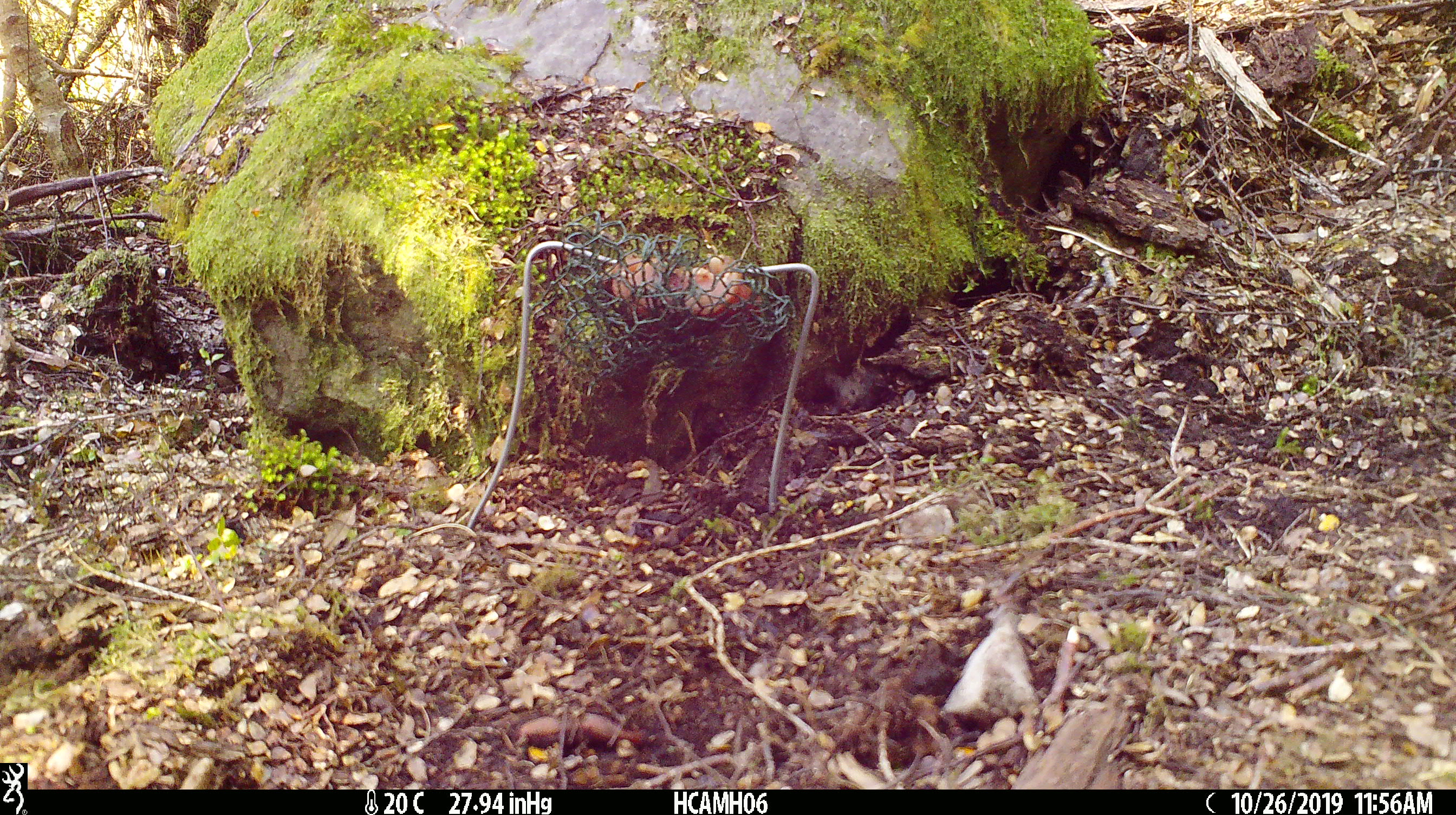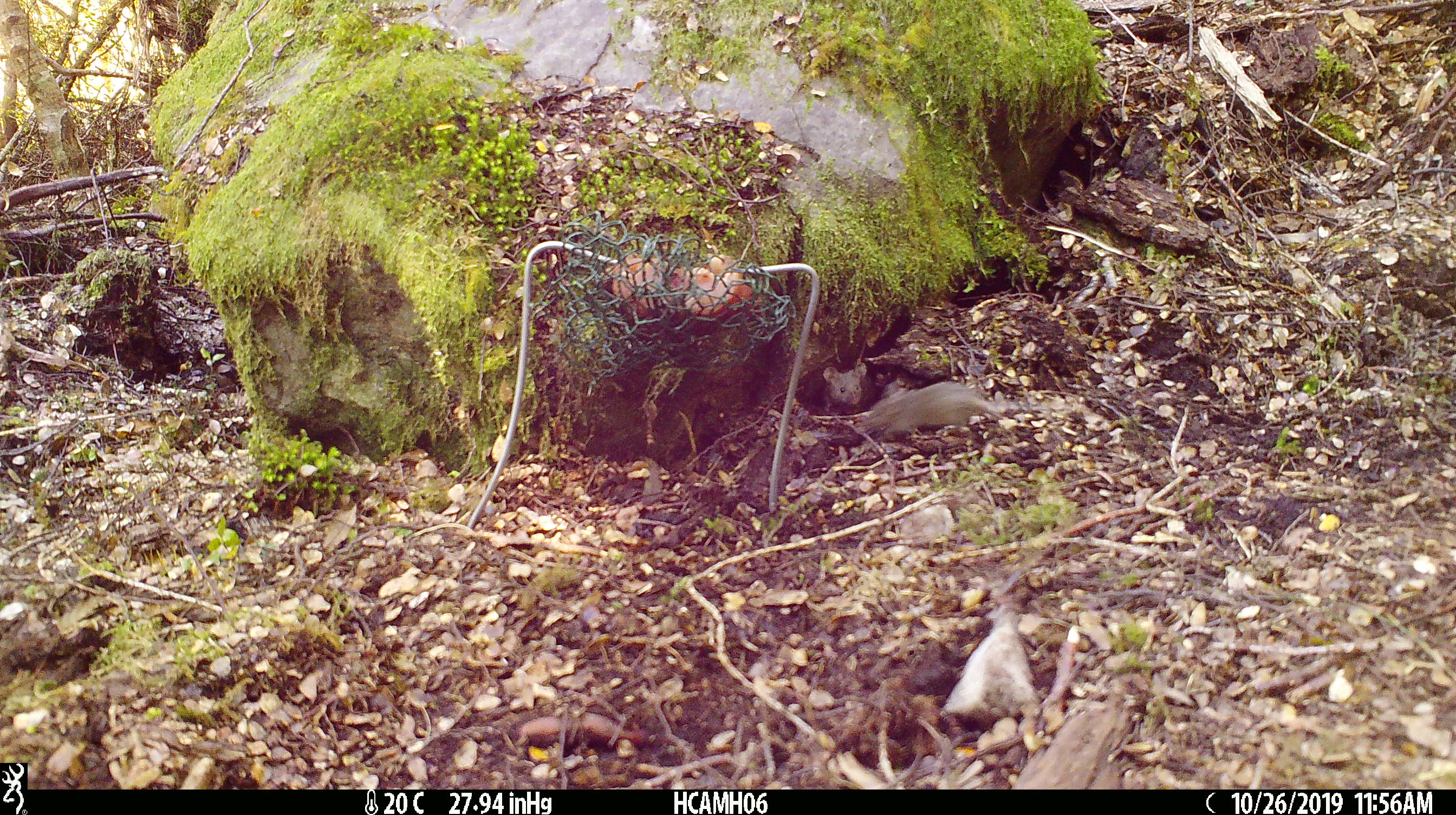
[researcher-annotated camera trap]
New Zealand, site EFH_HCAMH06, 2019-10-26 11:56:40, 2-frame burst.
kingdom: Animalia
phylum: Chordata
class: Mammalia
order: Rodentia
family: Muridae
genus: Mus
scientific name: Mus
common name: mouse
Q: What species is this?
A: Mouse (Mus).